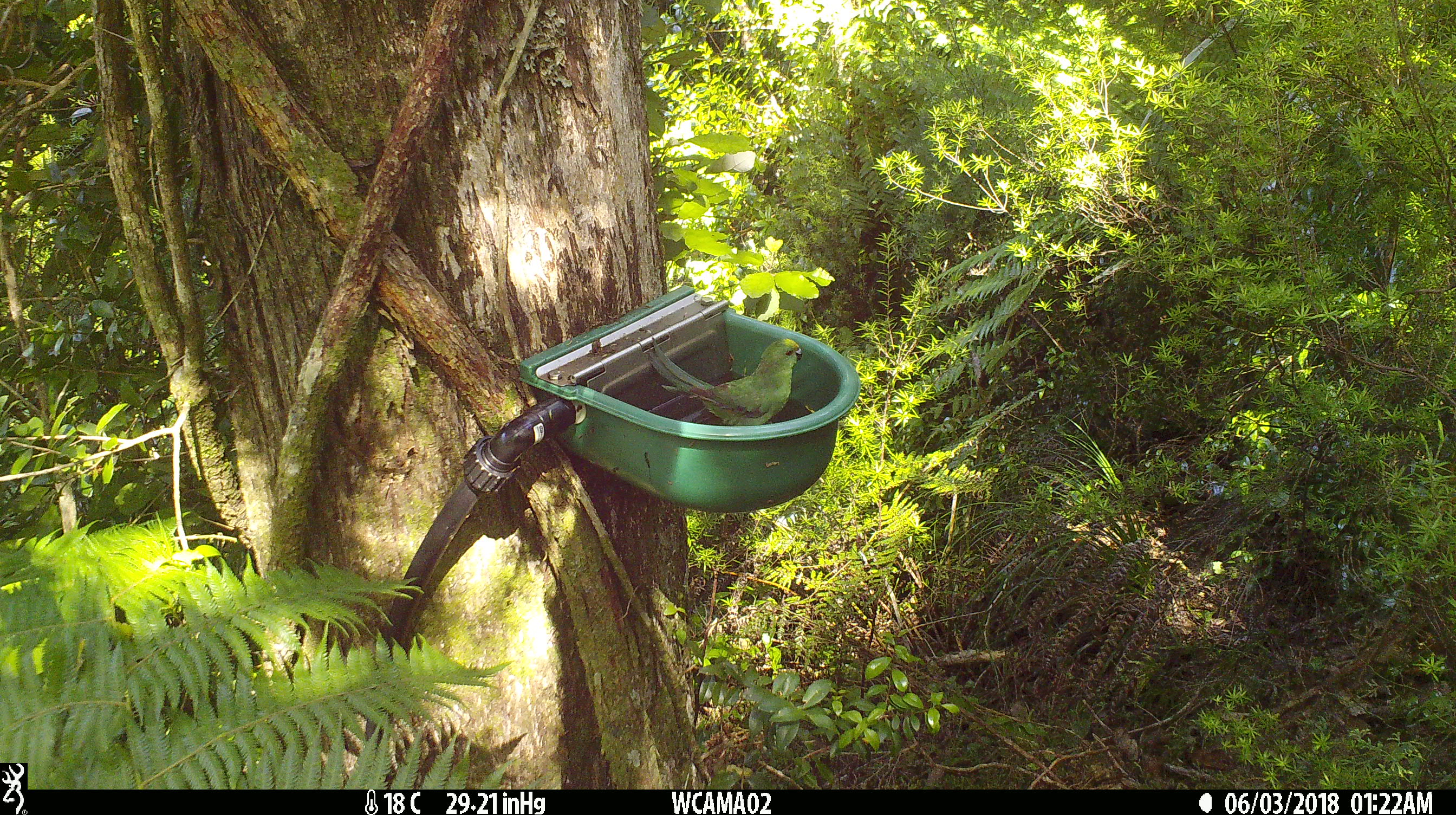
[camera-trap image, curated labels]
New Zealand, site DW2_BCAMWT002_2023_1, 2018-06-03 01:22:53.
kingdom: Animalia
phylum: Chordata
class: Aves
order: Psittaciformes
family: Psittaculidae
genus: Cyanoramphus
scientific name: Cyanoramphus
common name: parakeet